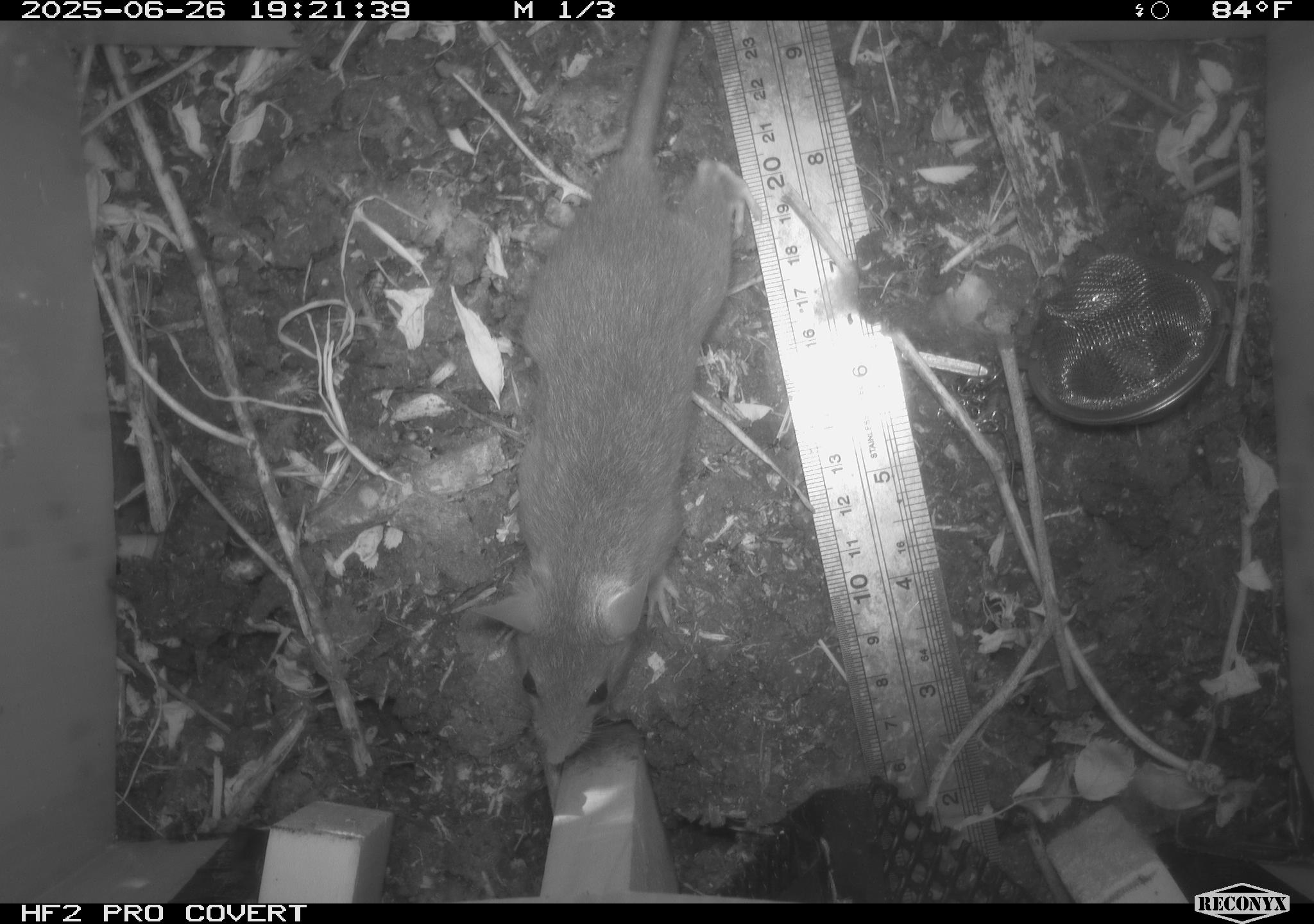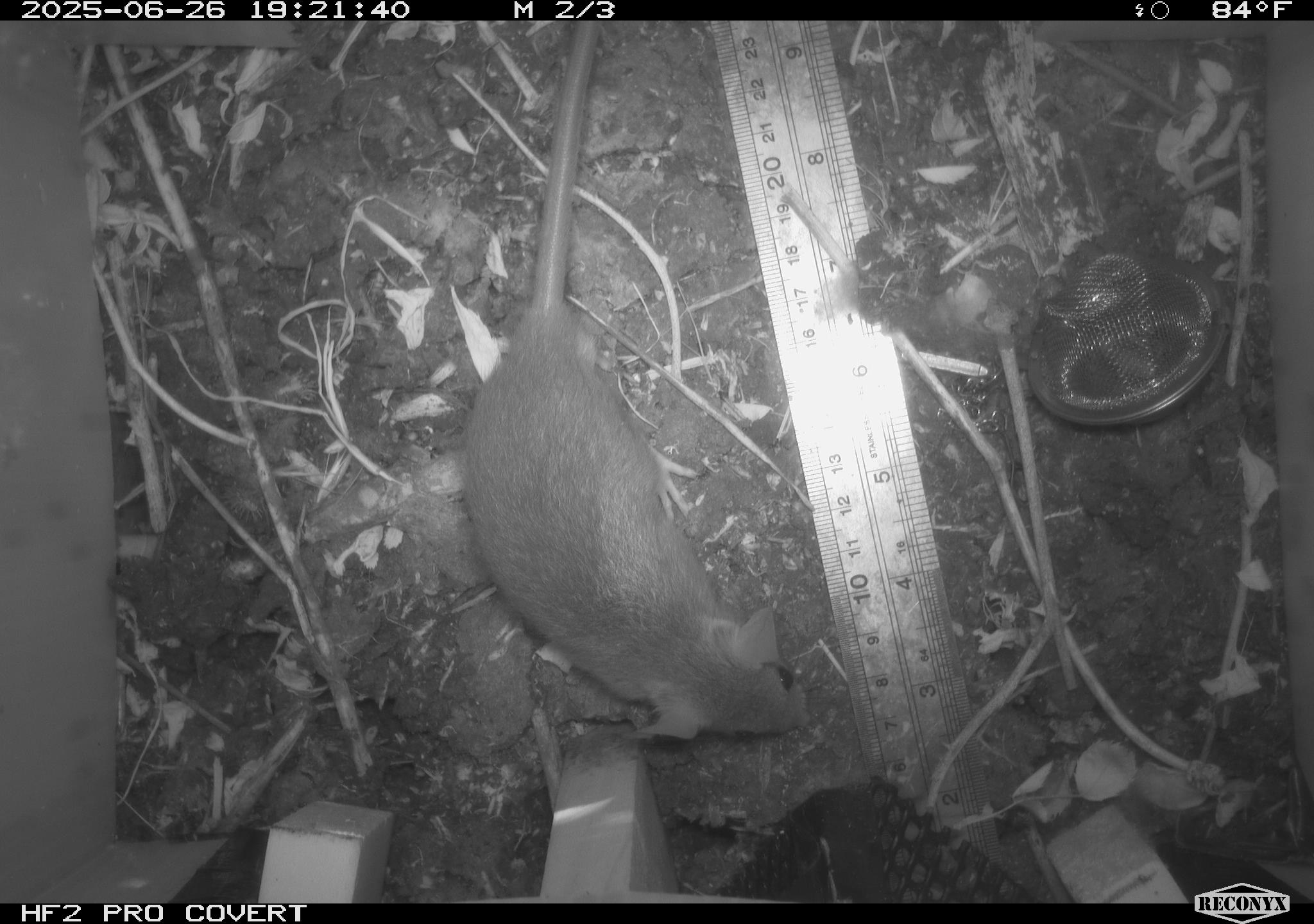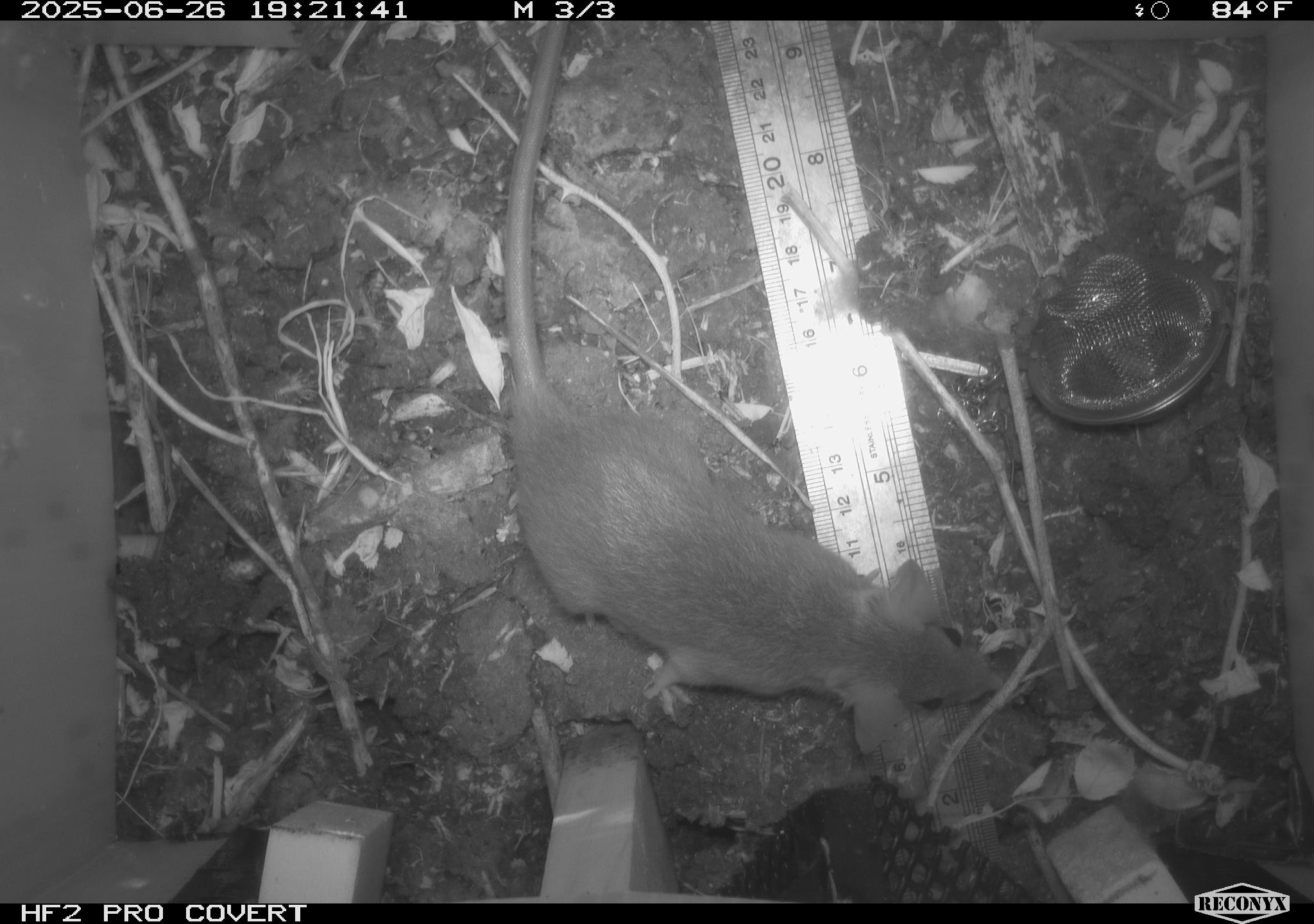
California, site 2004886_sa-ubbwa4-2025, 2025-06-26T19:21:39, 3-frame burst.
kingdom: Animalia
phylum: Chordata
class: Mammalia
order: Rodentia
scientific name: Rodentia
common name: rodent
Rodent (Rodentia).